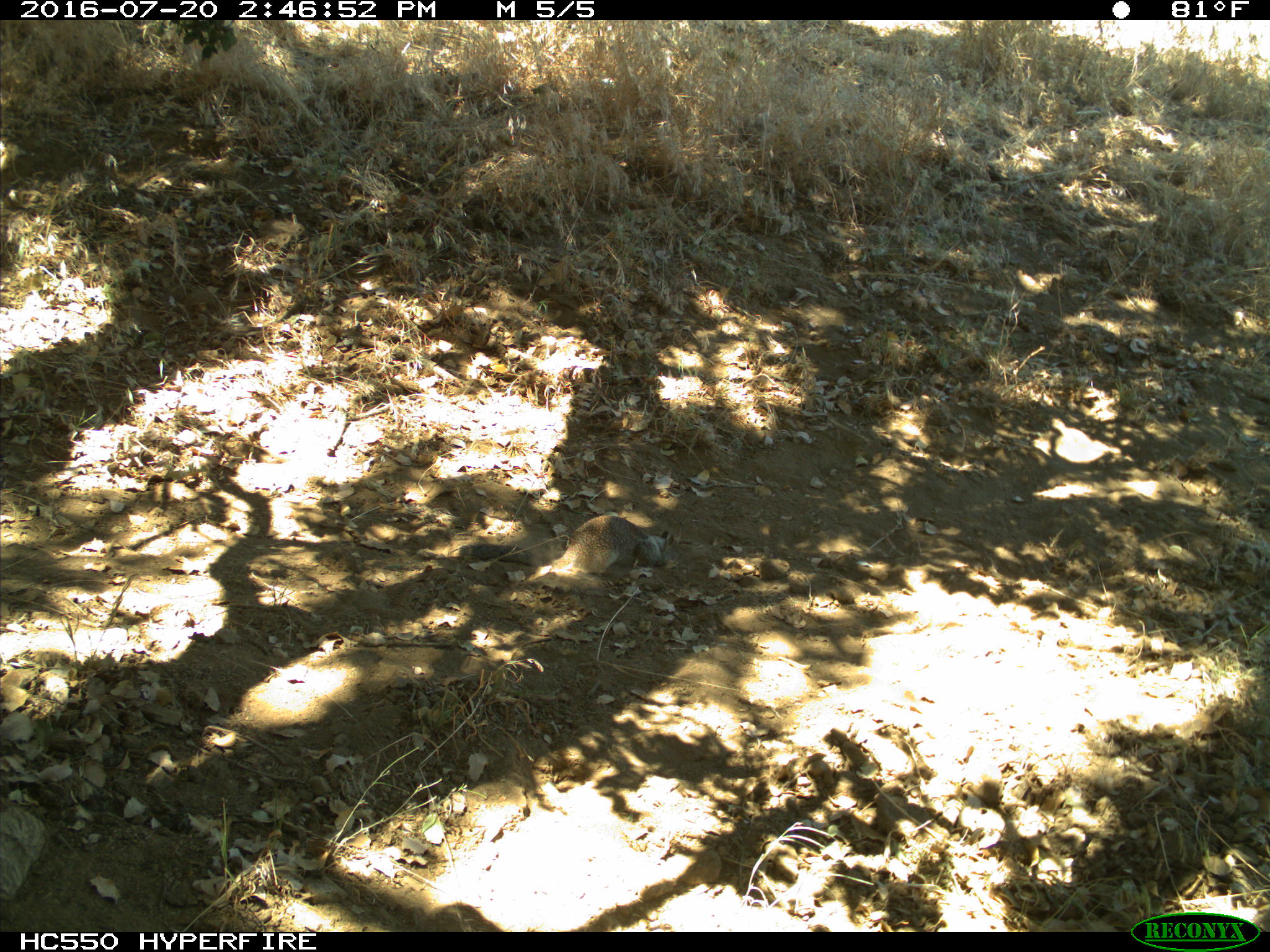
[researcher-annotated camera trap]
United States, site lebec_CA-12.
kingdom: Animalia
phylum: Chordata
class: Mammalia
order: Rodentia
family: Sciuridae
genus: Otospermophilus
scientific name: Otospermophilus beecheyi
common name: california ground squirrel